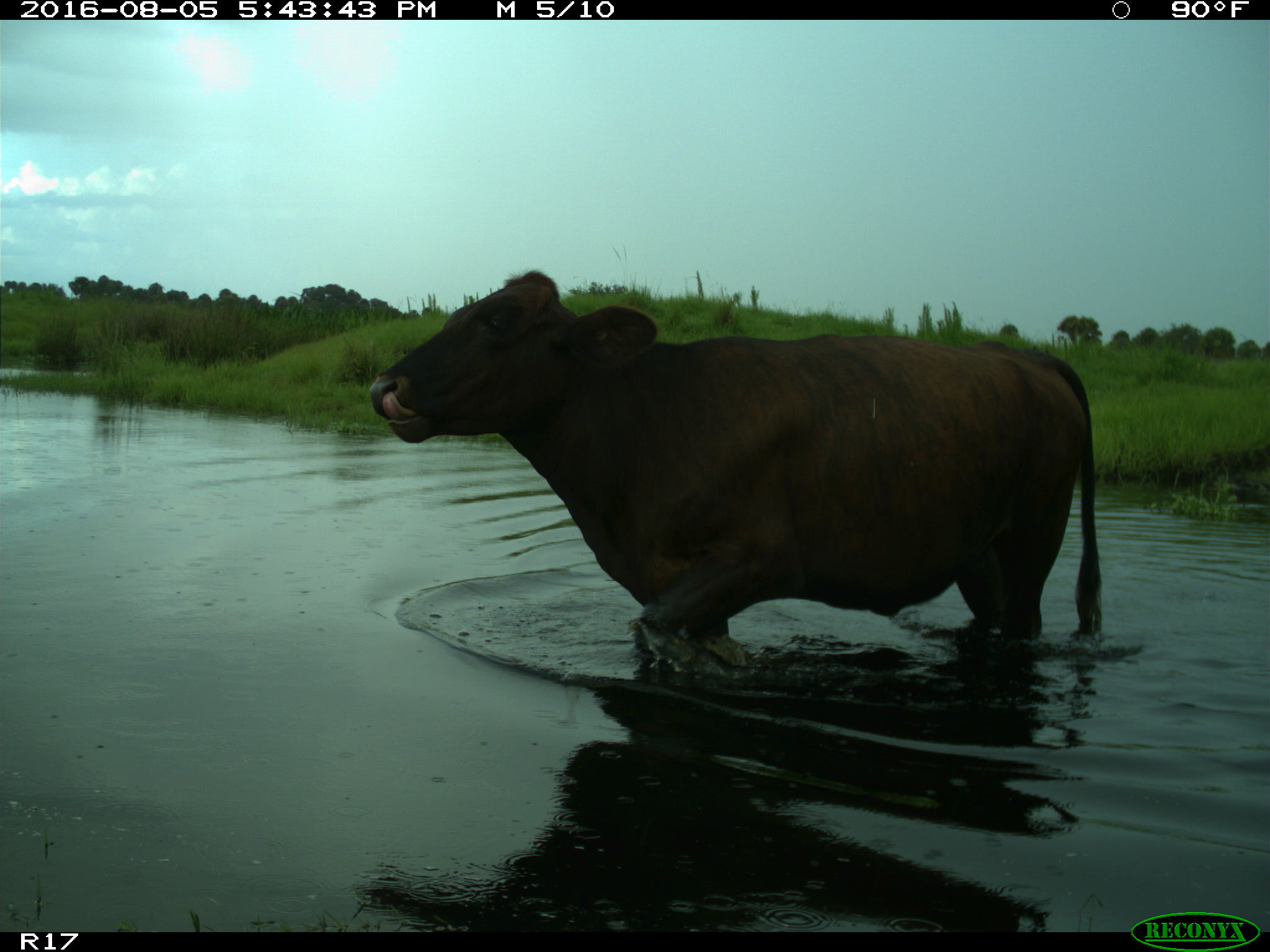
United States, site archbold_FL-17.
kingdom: Animalia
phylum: Chordata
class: Mammalia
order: Artiodactyla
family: Bovidae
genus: Bos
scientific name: Bos taurus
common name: domestic cow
Bos taurus (domestic cow).